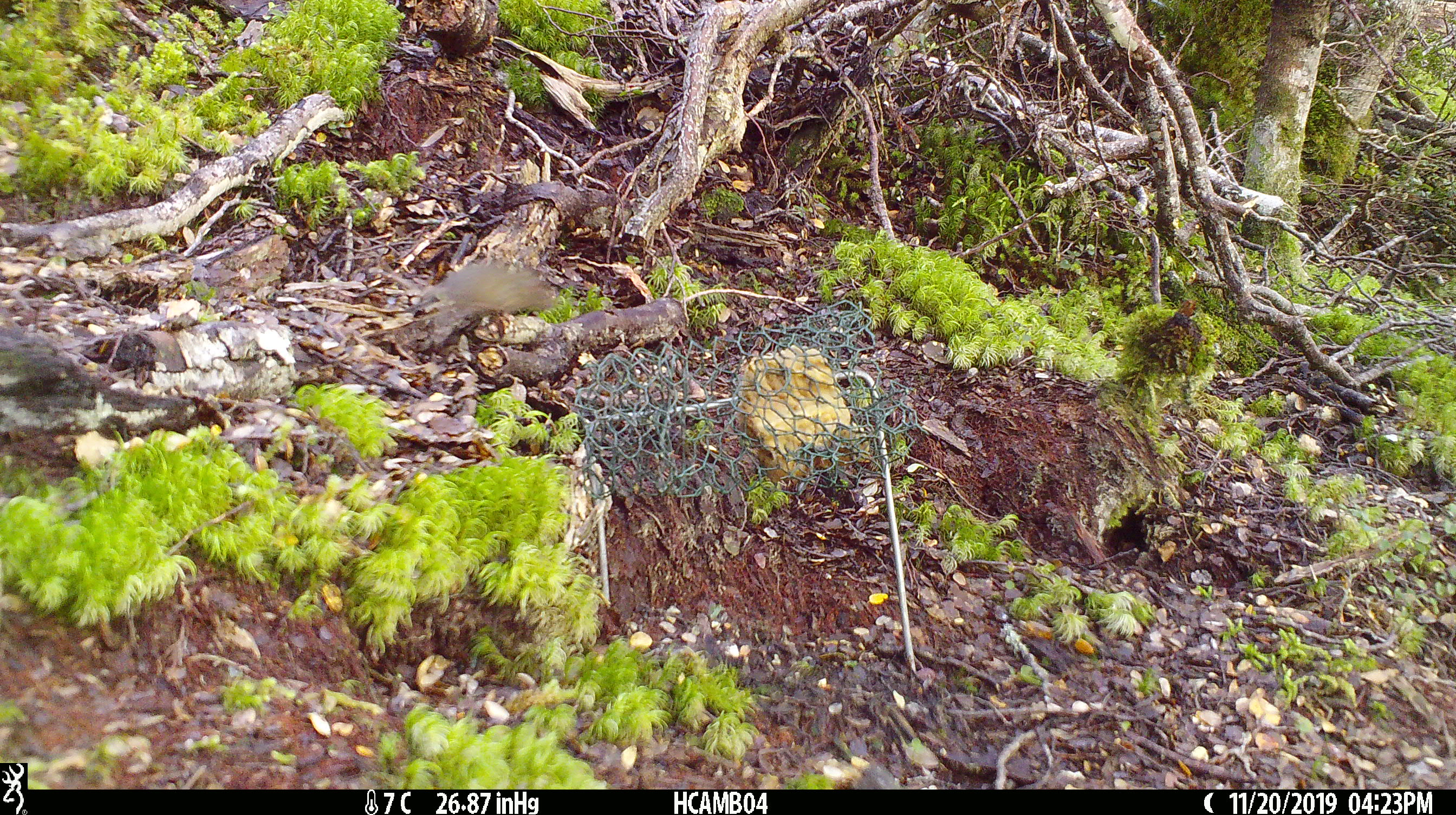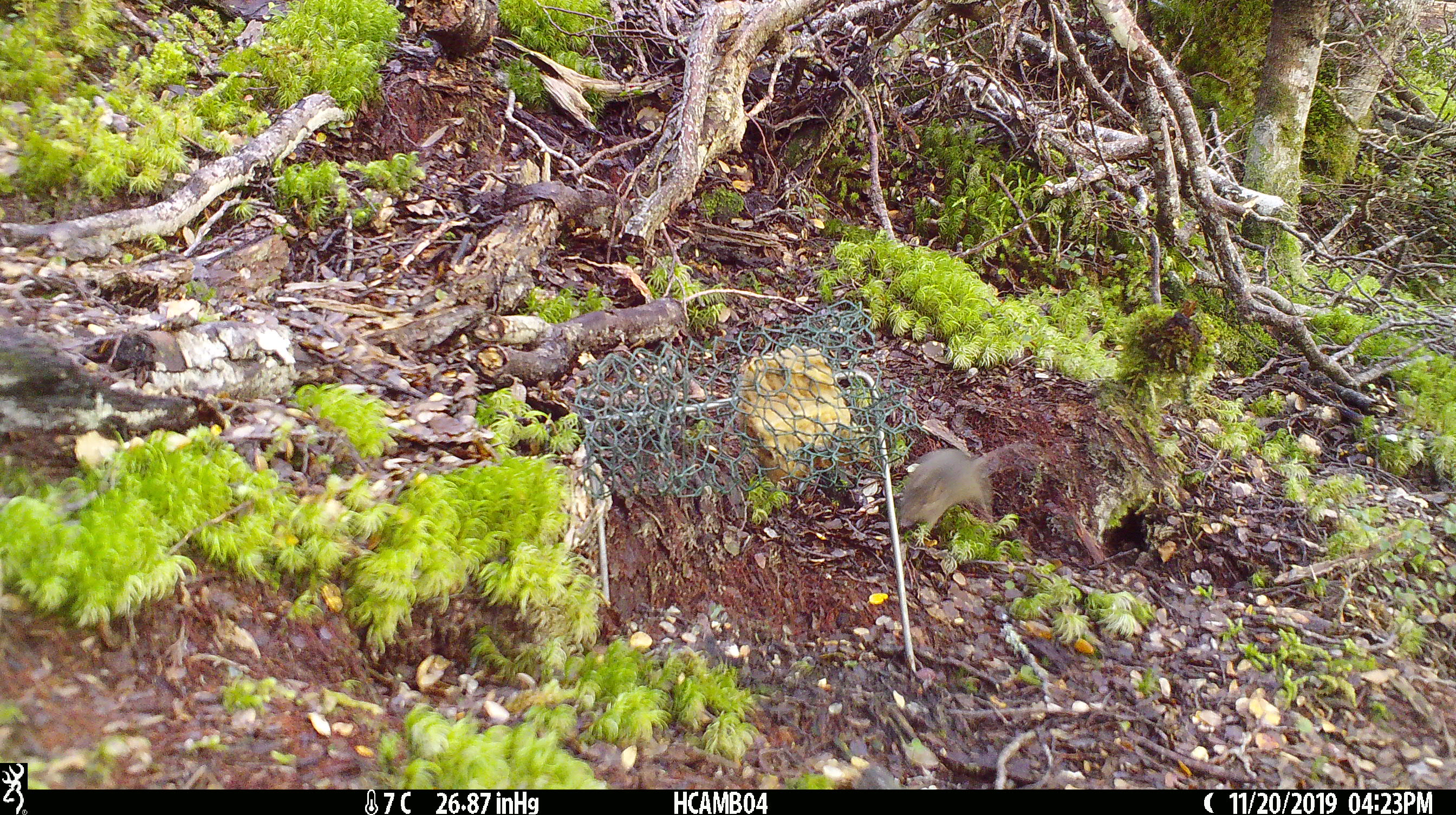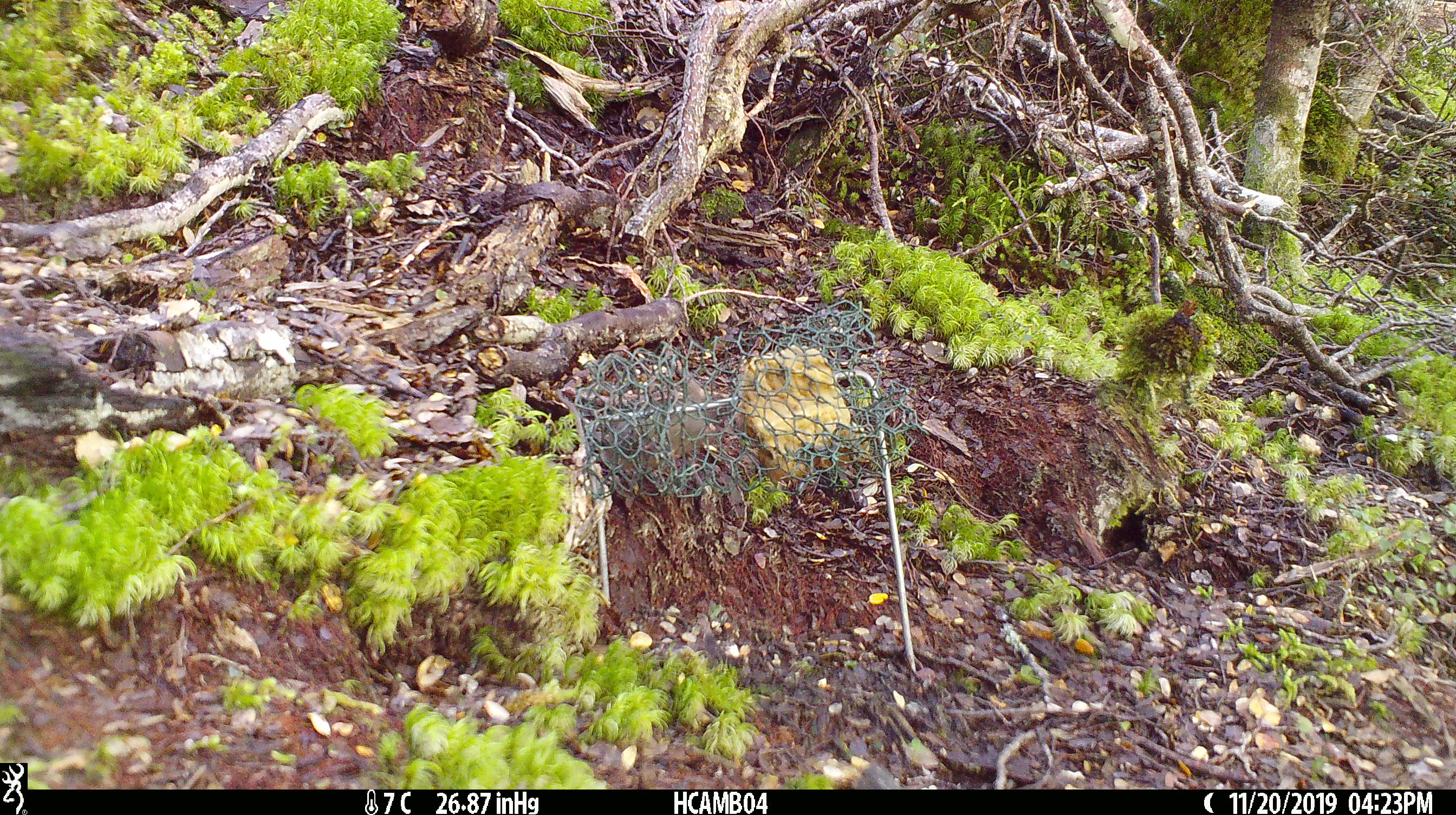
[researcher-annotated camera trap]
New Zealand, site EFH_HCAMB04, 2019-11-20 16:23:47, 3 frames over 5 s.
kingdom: Animalia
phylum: Chordata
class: Mammalia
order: Rodentia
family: Muridae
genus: Mus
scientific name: Mus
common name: mouse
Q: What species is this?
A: Mouse (Mus).